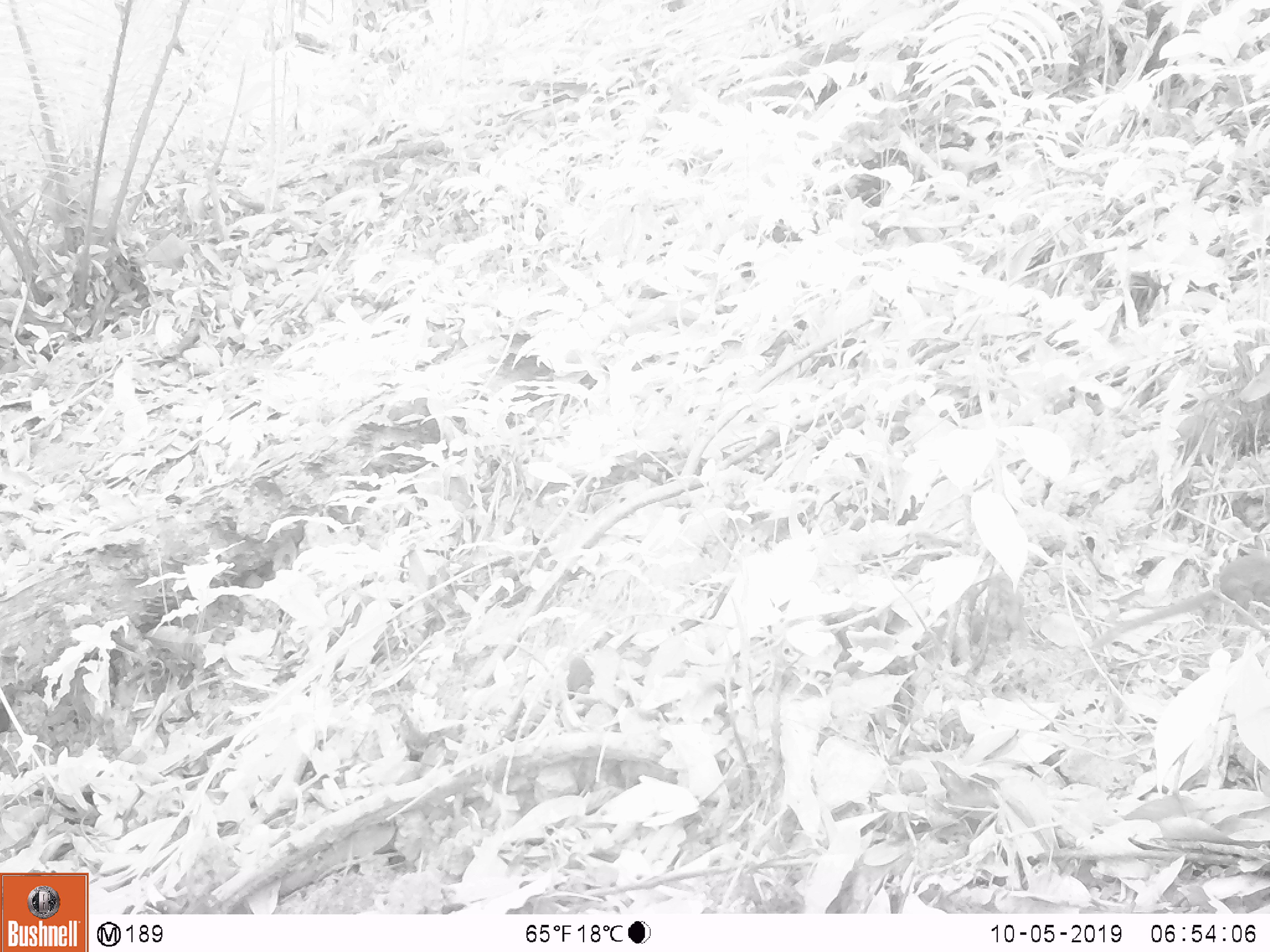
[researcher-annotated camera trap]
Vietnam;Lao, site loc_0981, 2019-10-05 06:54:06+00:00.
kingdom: Animalia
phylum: Chordata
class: Mammalia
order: Scandentia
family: Tupaiidae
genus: Tupaia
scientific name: Tupaia belangeri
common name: northern treeshrew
Northern treeshrew (Tupaia belangeri). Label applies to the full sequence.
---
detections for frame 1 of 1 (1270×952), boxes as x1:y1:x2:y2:
northern treeshrew: 1092:550:1270:650